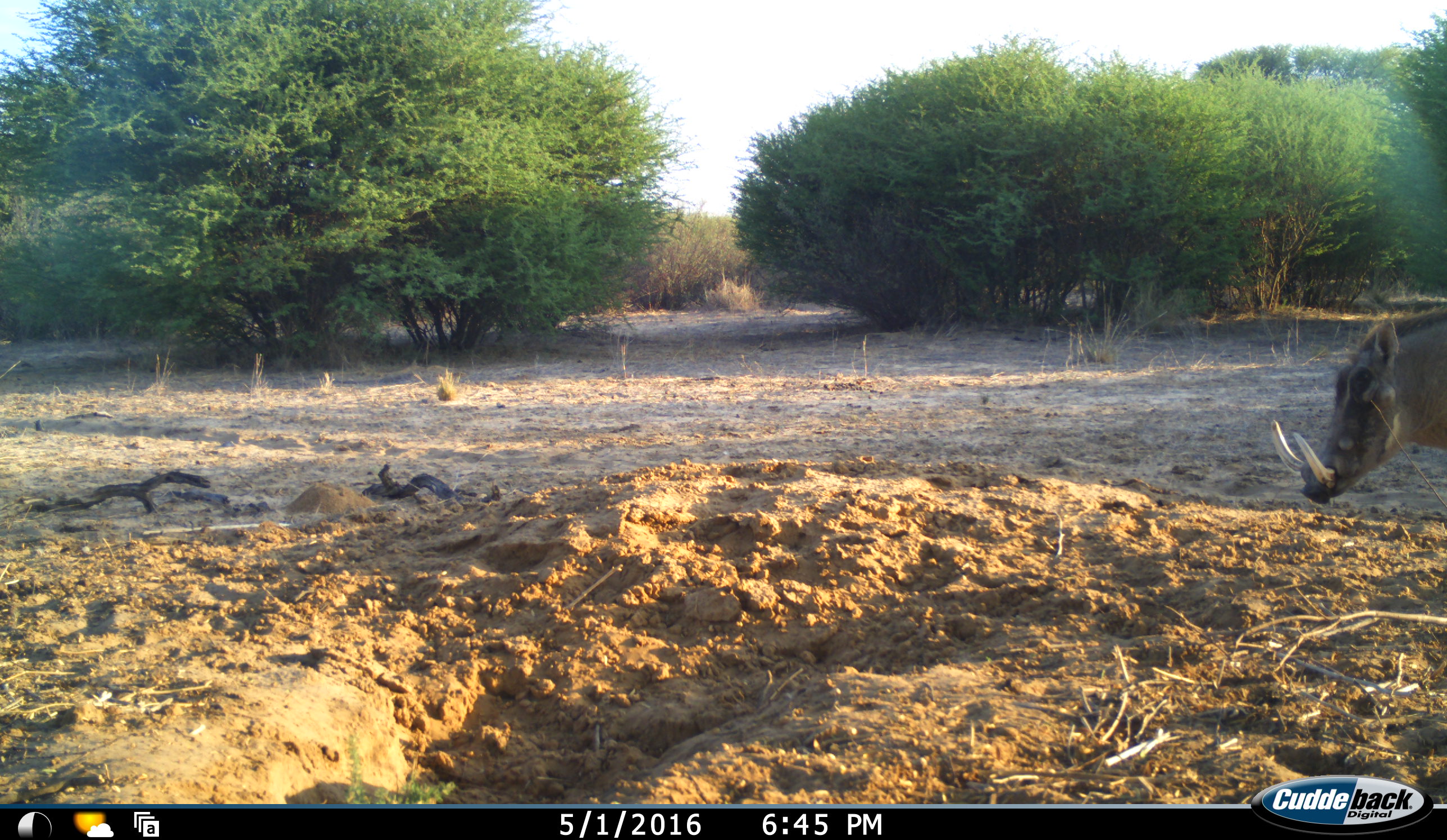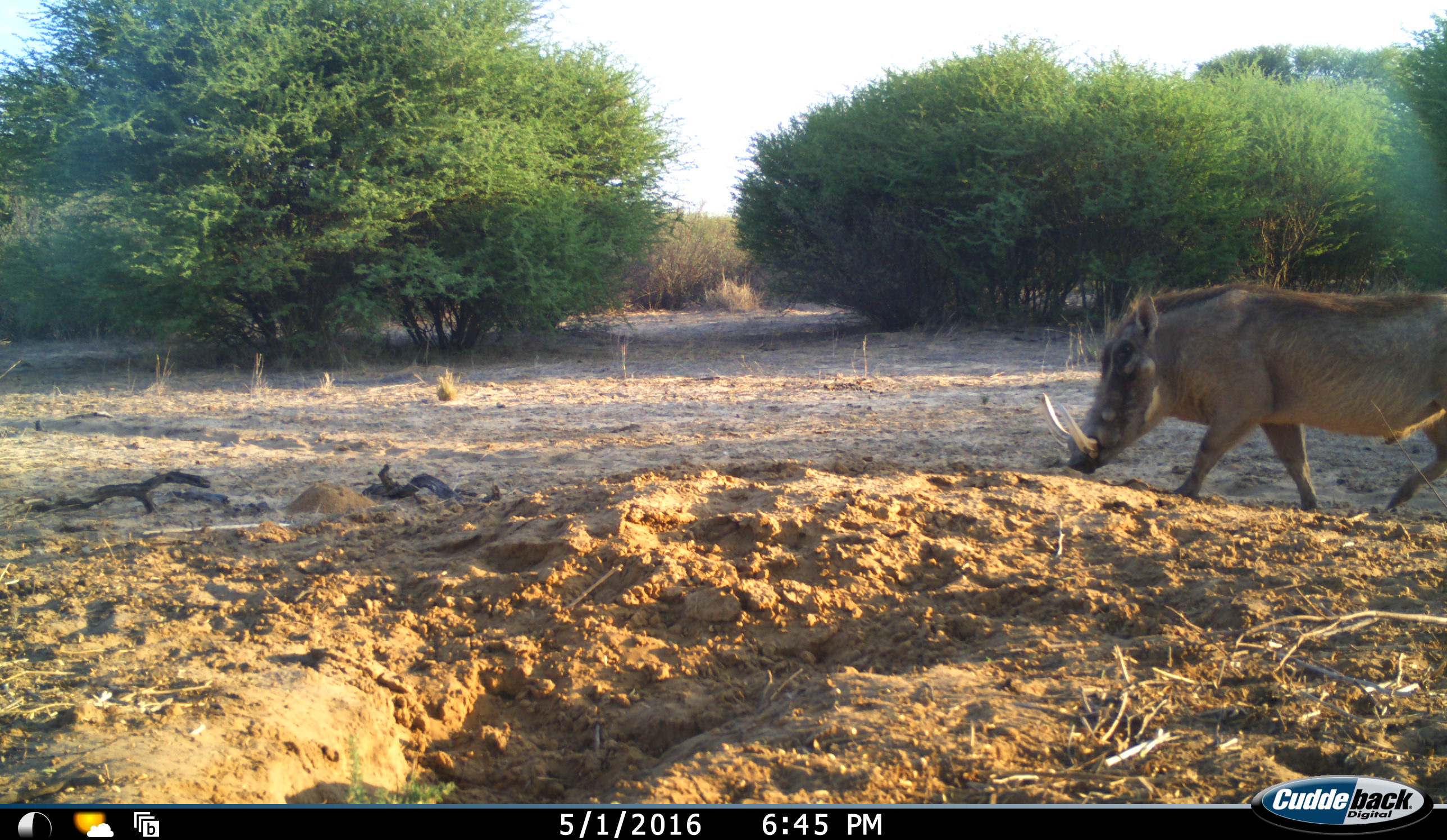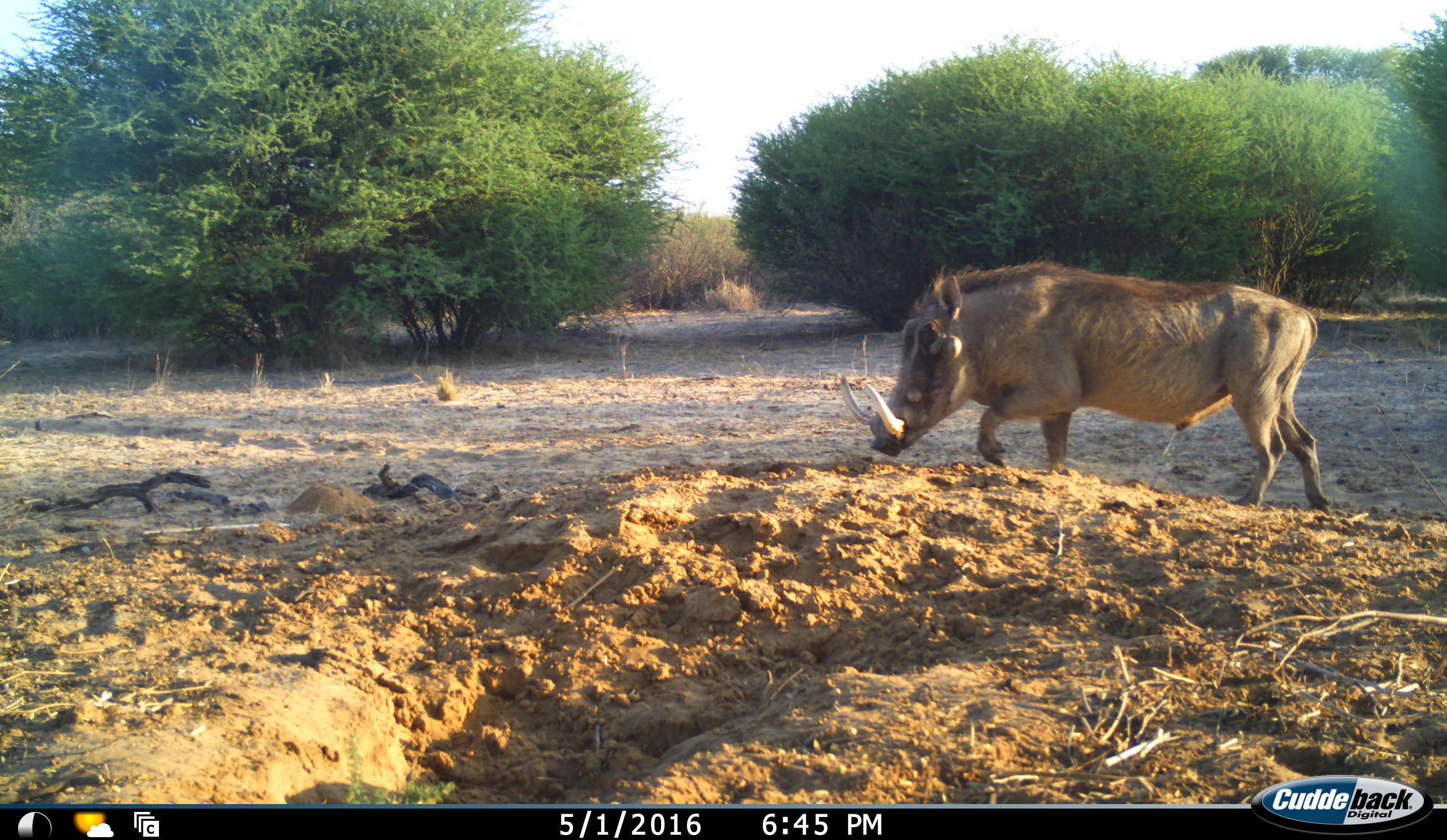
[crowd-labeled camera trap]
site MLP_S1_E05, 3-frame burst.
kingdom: Animalia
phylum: Chordata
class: Mammalia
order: Artiodactyla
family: Suidae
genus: Phacochoerus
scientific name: Phacochoerus africanus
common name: warthog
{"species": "warthog (Phacochoerus africanus)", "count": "1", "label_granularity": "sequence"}